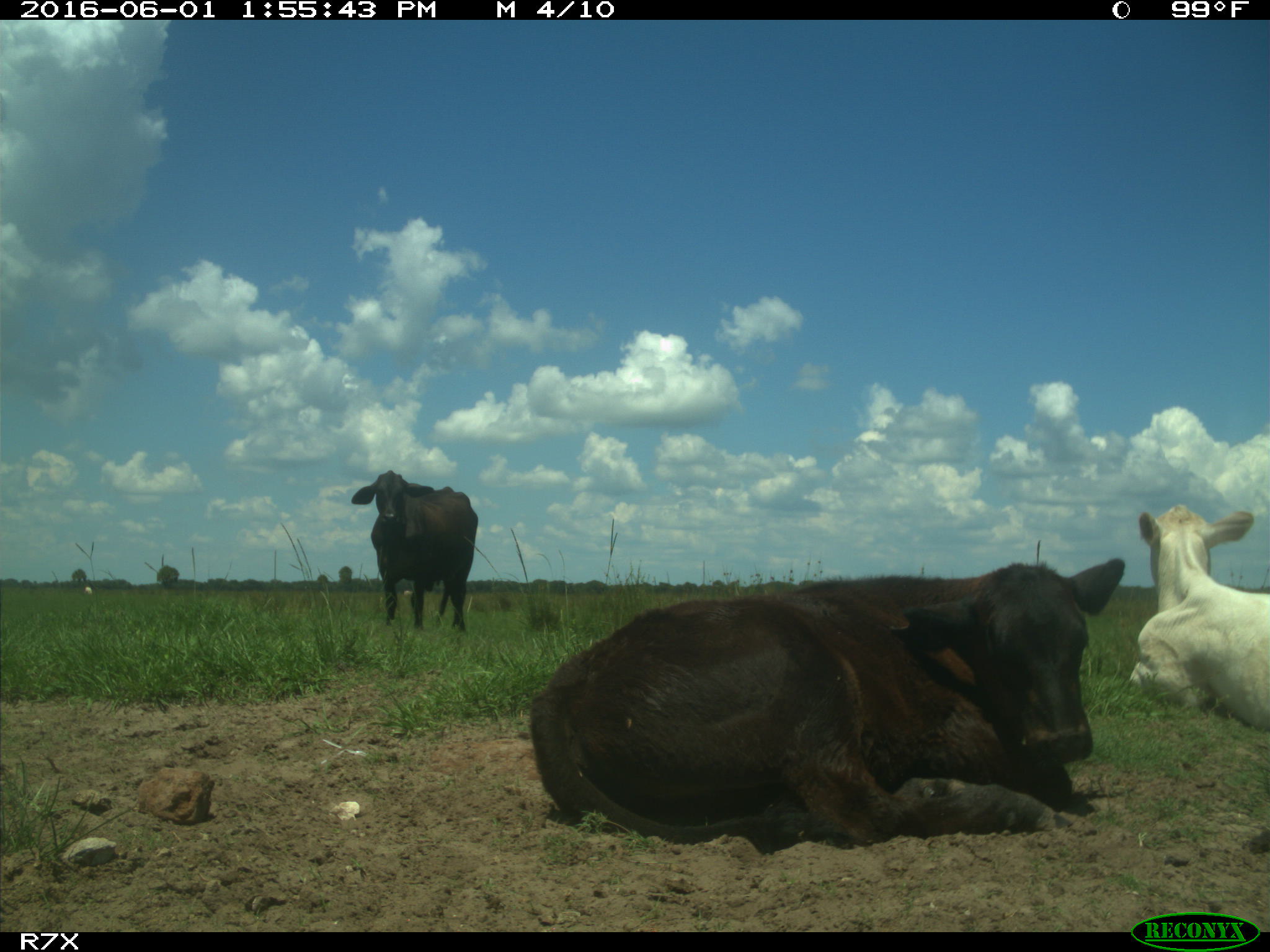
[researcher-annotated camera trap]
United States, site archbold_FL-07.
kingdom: Animalia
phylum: Chordata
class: Mammalia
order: Artiodactyla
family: Bovidae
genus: Bos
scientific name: Bos taurus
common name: domestic cow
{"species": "Bos taurus (domestic cow)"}